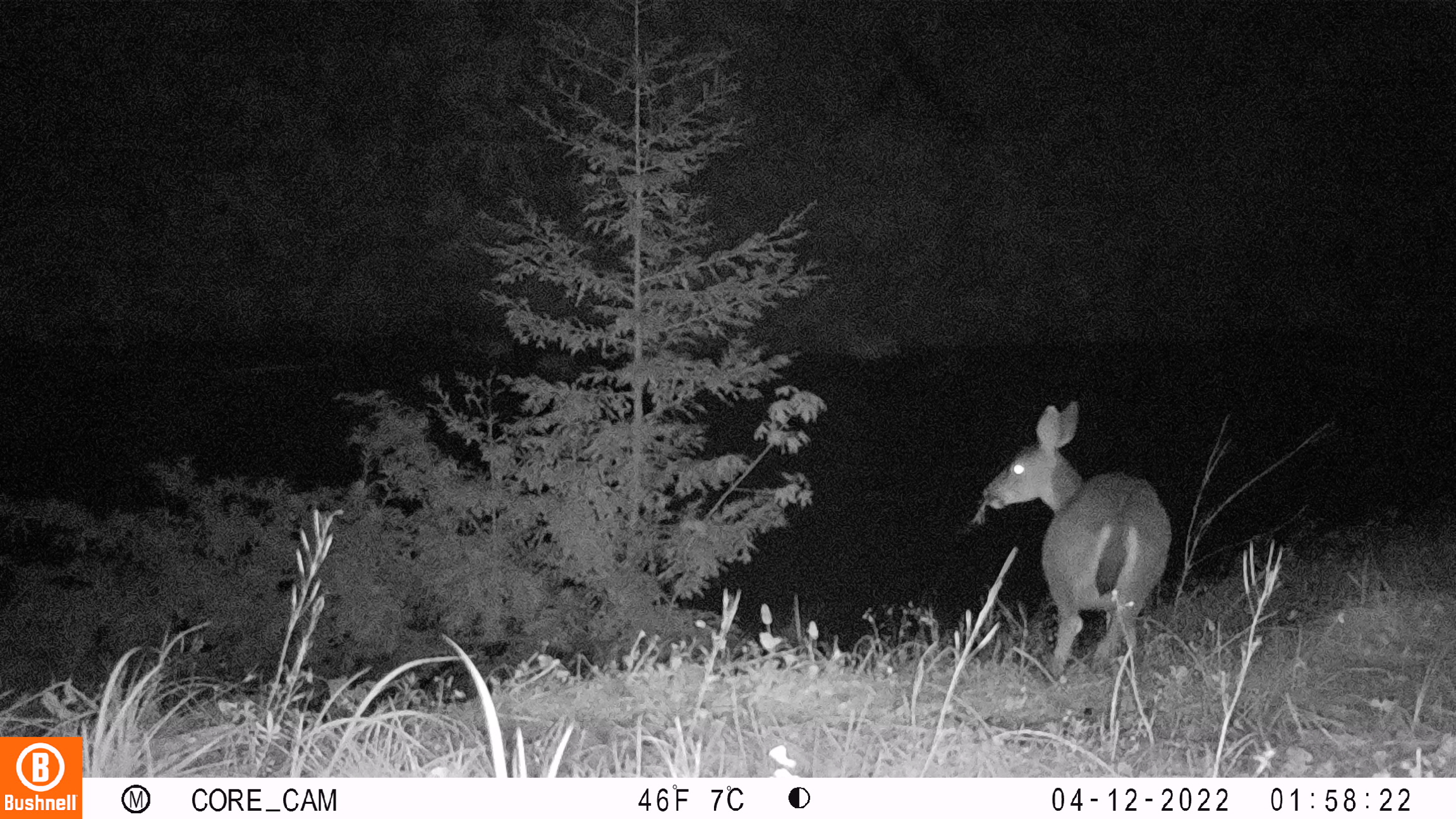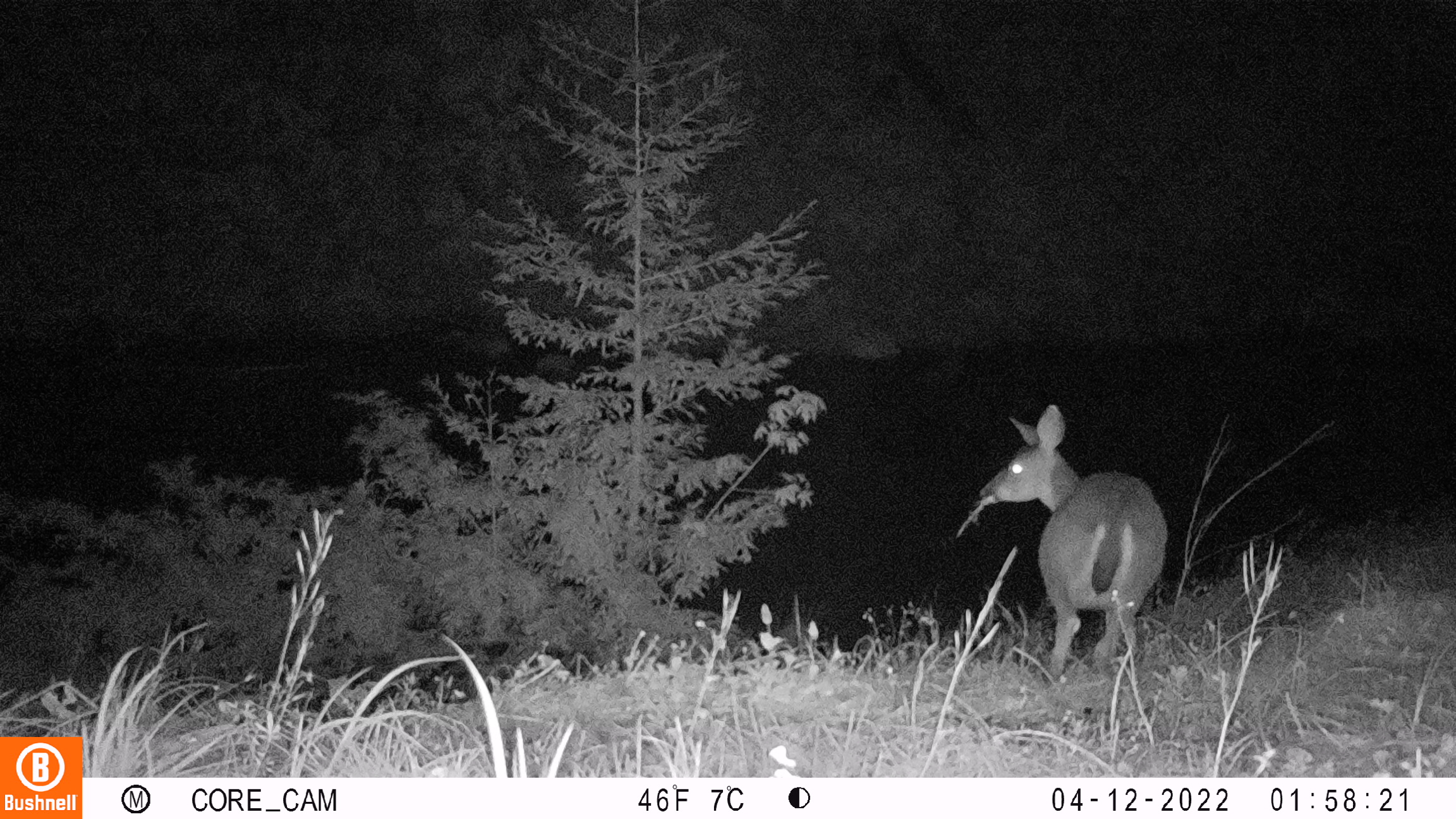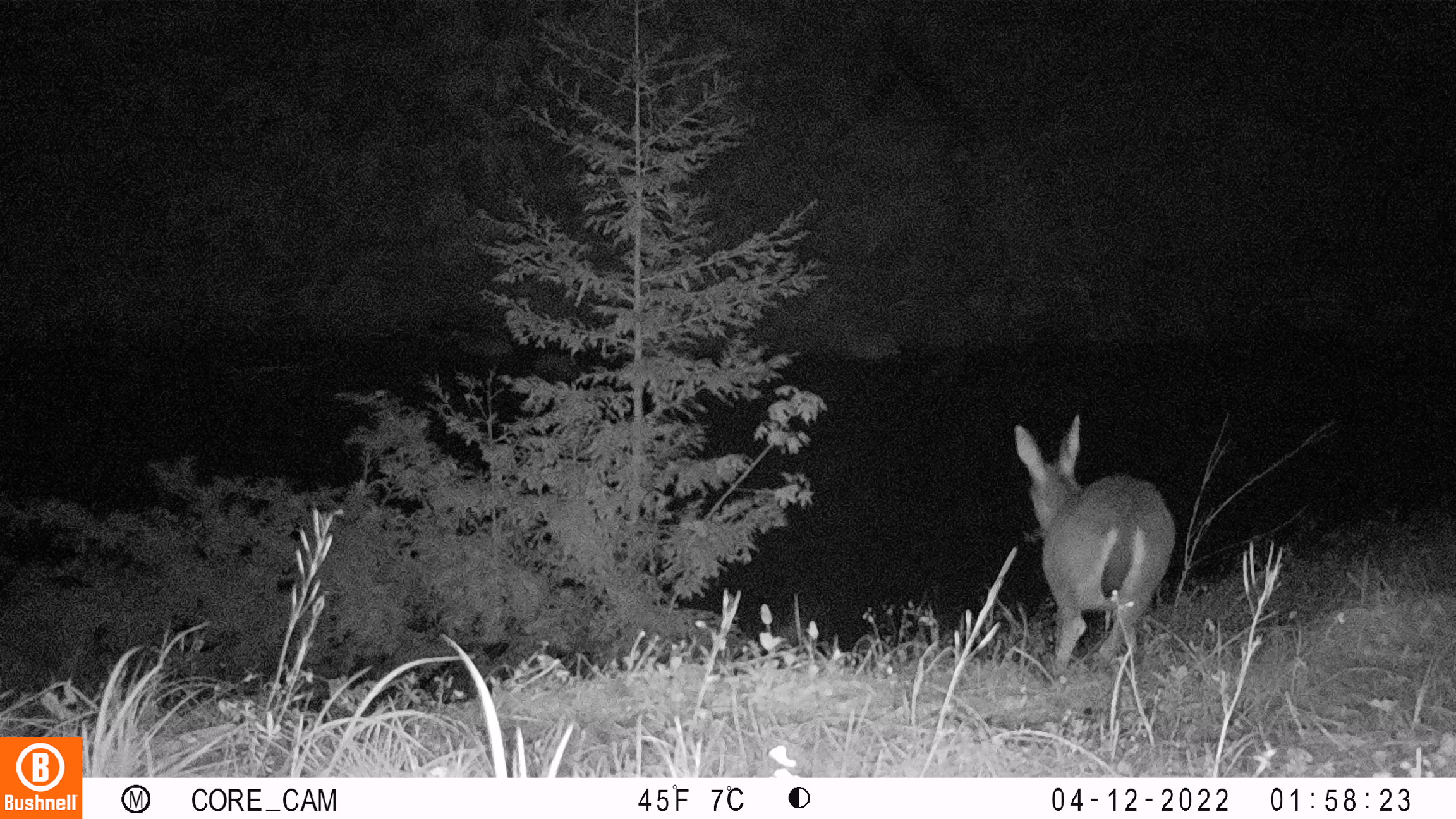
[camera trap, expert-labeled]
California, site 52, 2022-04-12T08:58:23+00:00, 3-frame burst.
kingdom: Animalia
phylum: Chordata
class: Mammalia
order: Artiodactyla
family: Cervidae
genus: Odocoileus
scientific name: Odocoileus hemionus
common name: mule deer